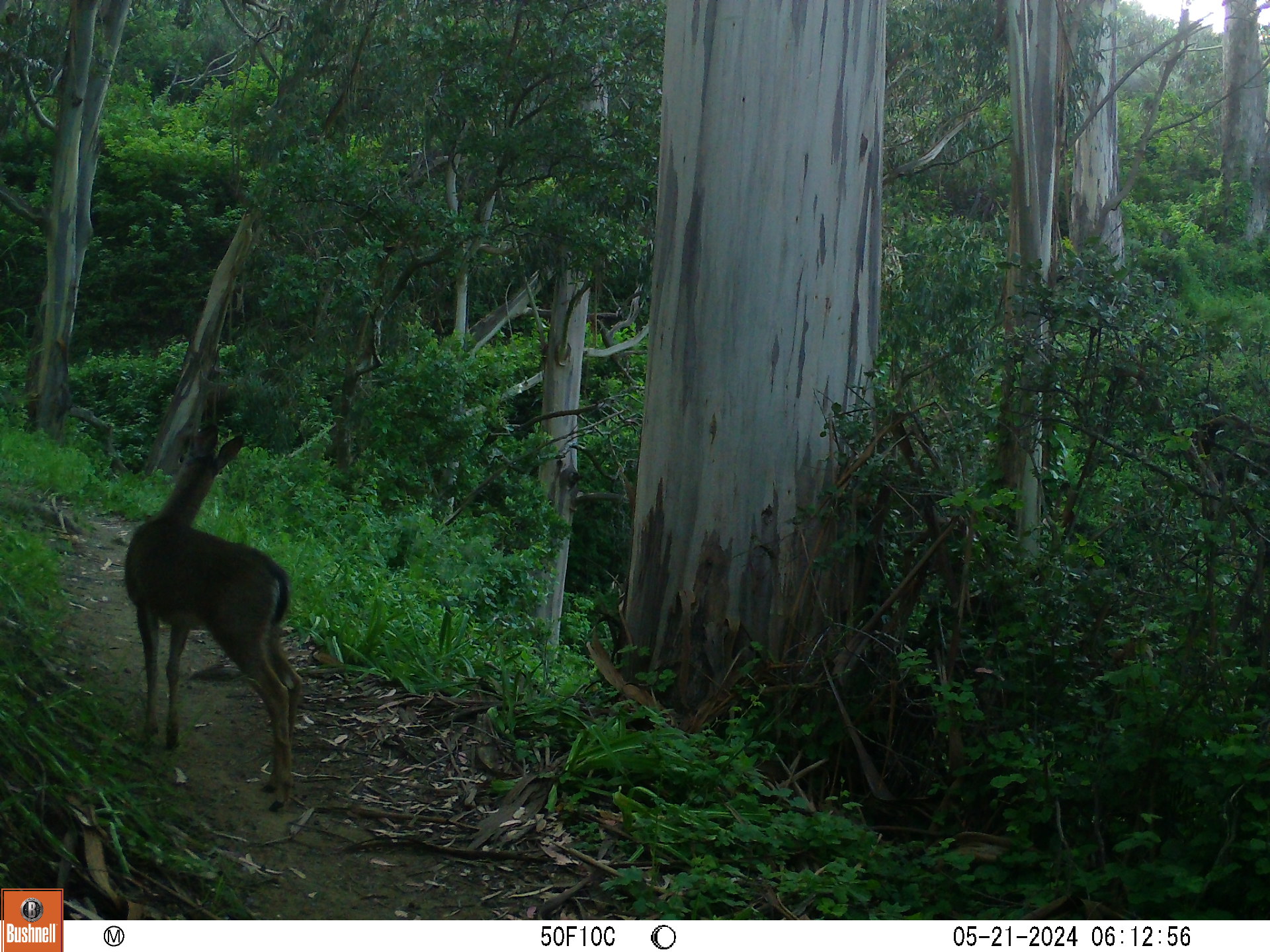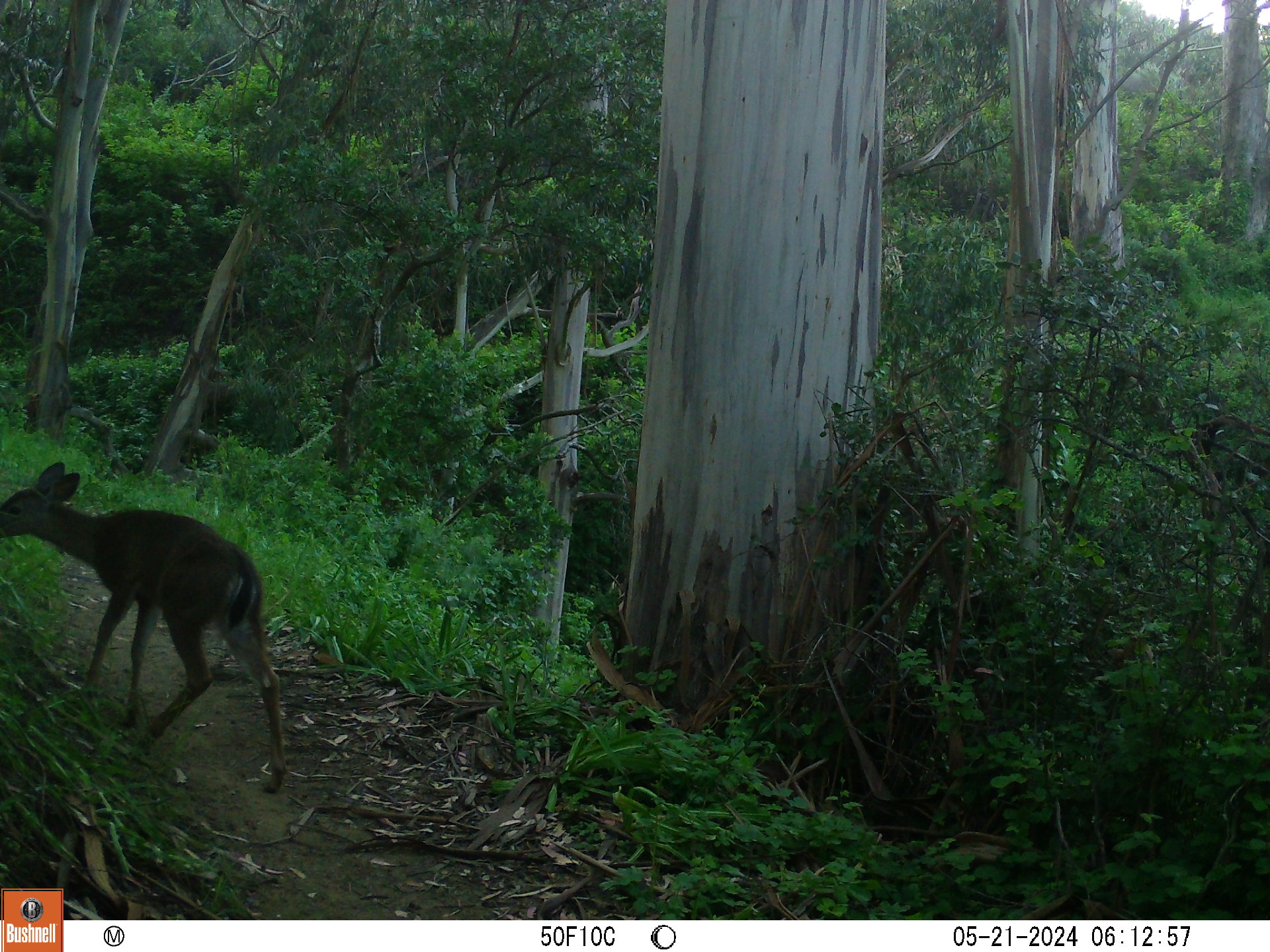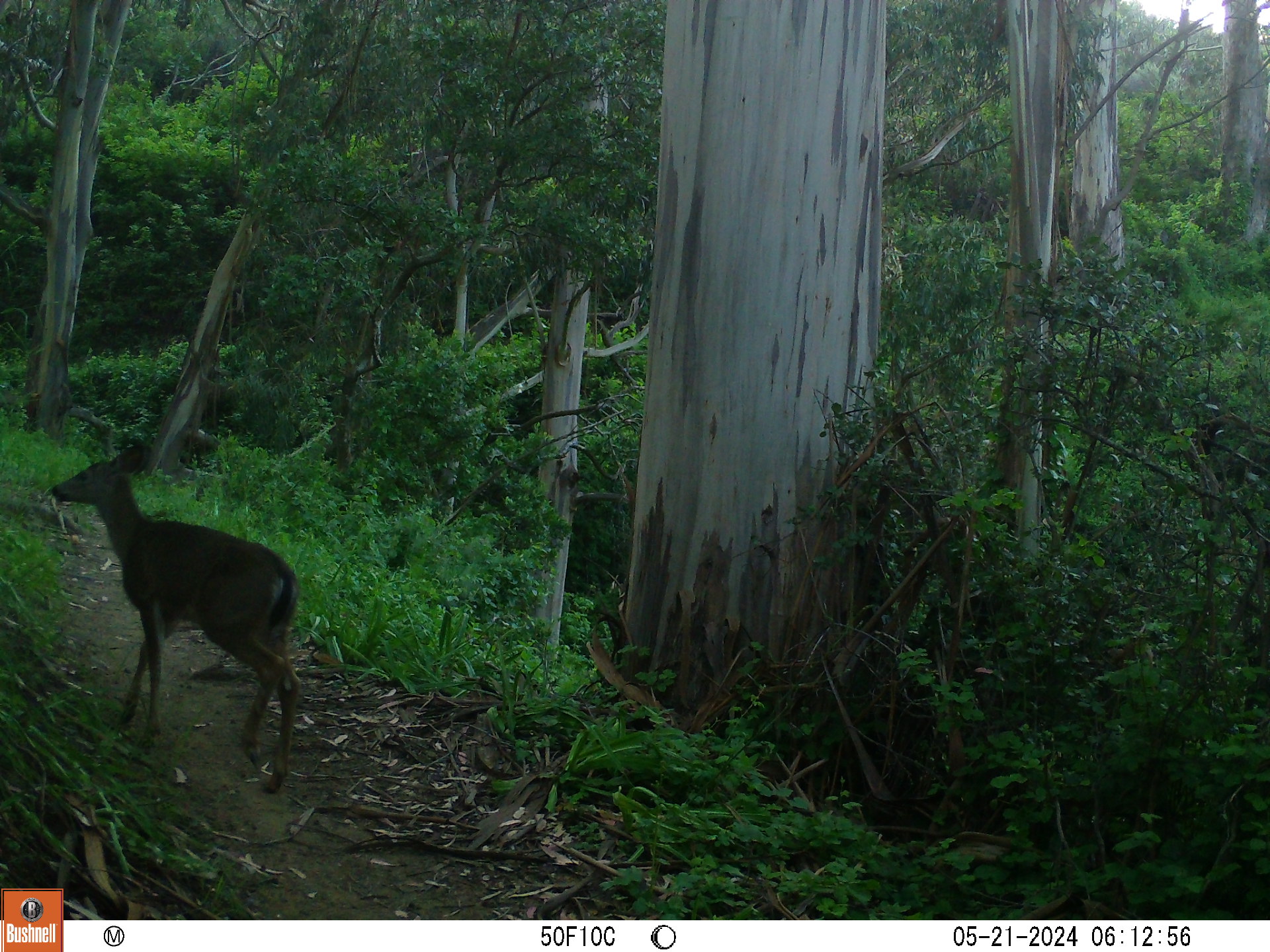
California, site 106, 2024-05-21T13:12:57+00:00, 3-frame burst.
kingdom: Animalia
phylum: Chordata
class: Mammalia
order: Artiodactyla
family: Cervidae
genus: Odocoileus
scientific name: Odocoileus hemionus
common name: mule deer